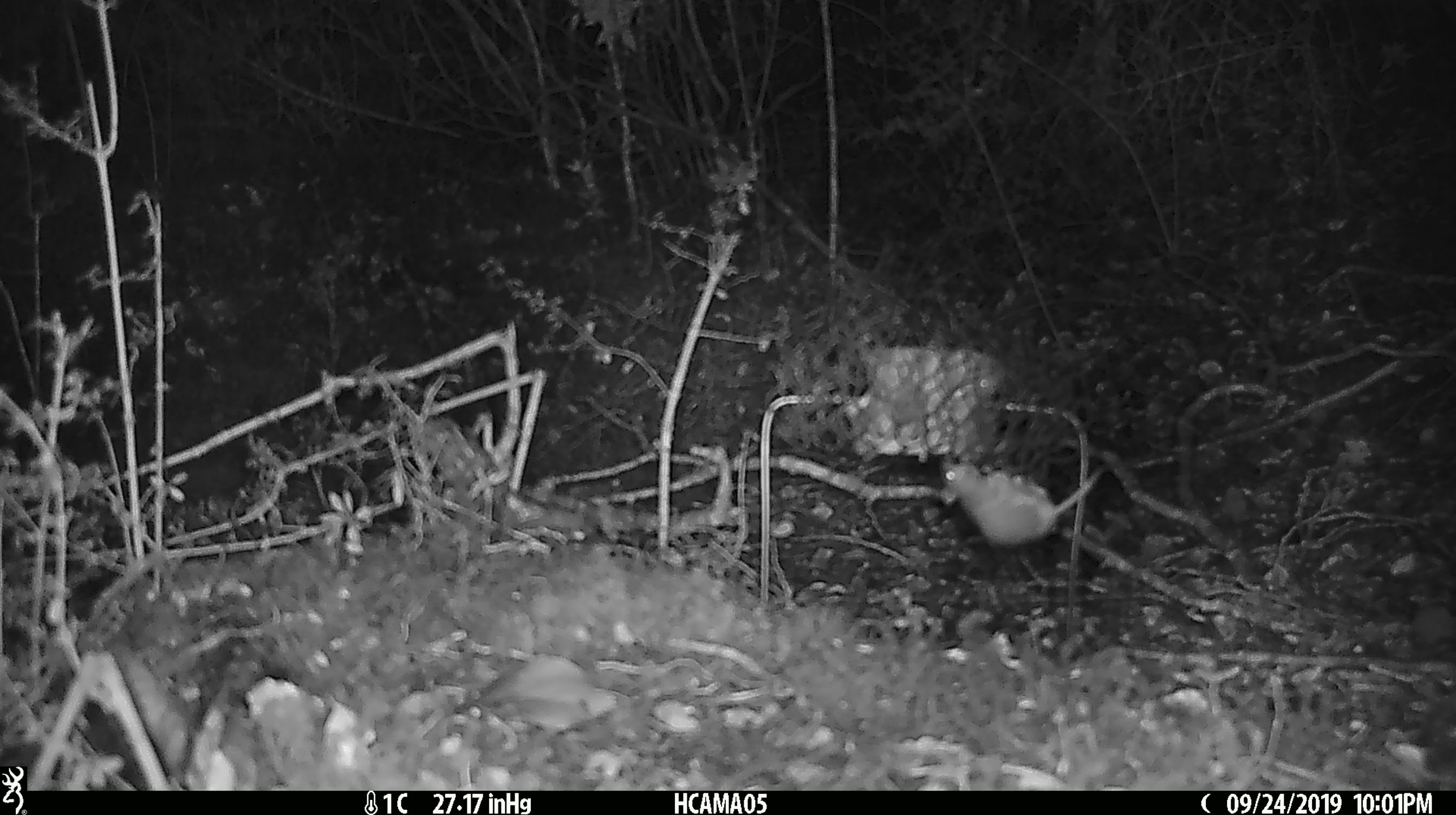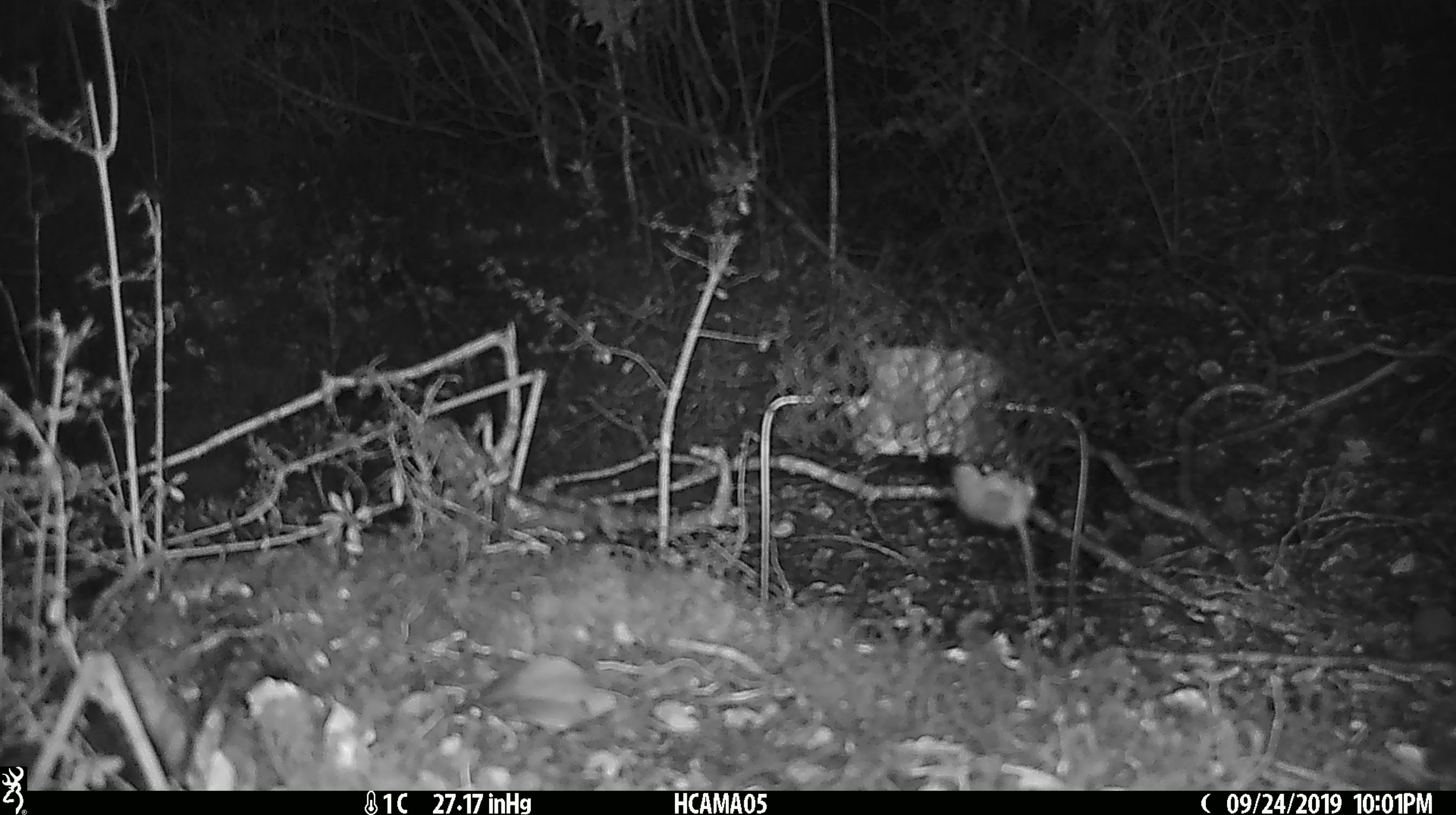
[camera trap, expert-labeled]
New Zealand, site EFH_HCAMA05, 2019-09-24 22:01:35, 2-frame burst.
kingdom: Animalia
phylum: Chordata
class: Mammalia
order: Rodentia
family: Muridae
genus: Mus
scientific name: Mus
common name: mouse